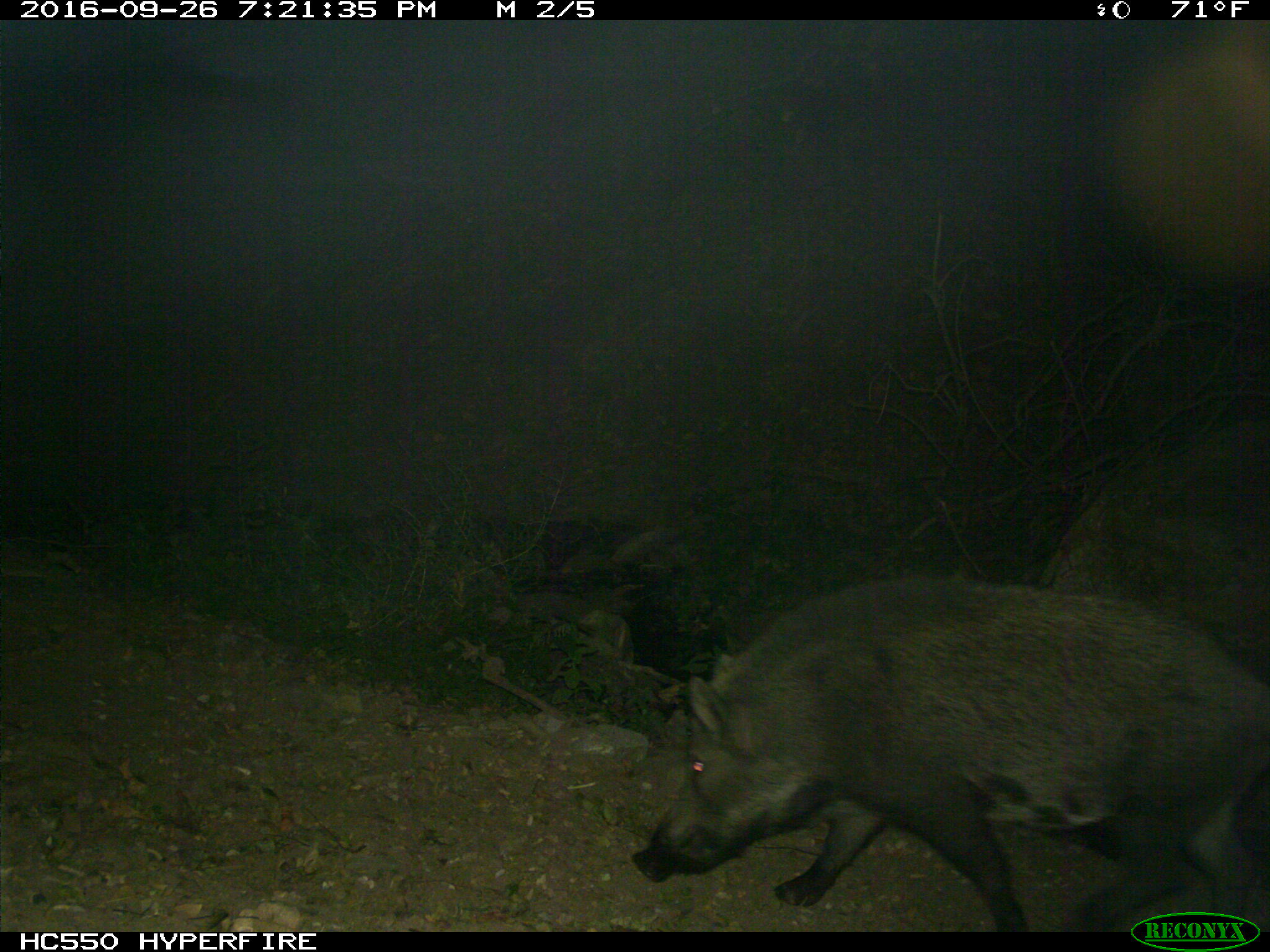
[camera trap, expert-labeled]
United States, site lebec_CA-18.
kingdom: Animalia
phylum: Chordata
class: Mammalia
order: Artiodactyla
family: Suidae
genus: Sus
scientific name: Sus scrofa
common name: wild boar